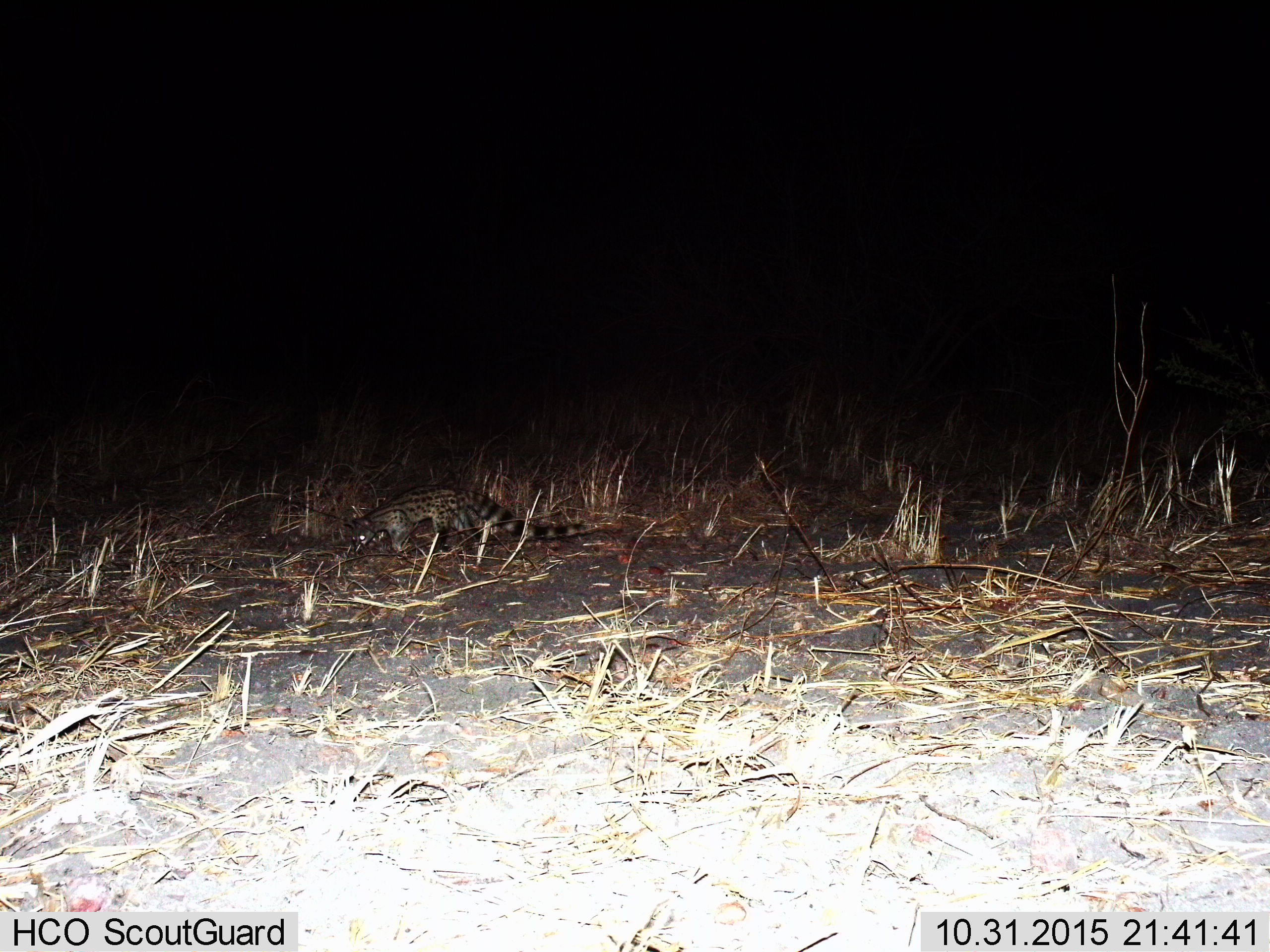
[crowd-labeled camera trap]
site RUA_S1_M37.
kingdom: Animalia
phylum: Chordata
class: Mammalia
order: Carnivora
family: Viverridae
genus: Genetta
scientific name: Genetta genetta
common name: small-spotted genet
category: genetcommonsmallspotted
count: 1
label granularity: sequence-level